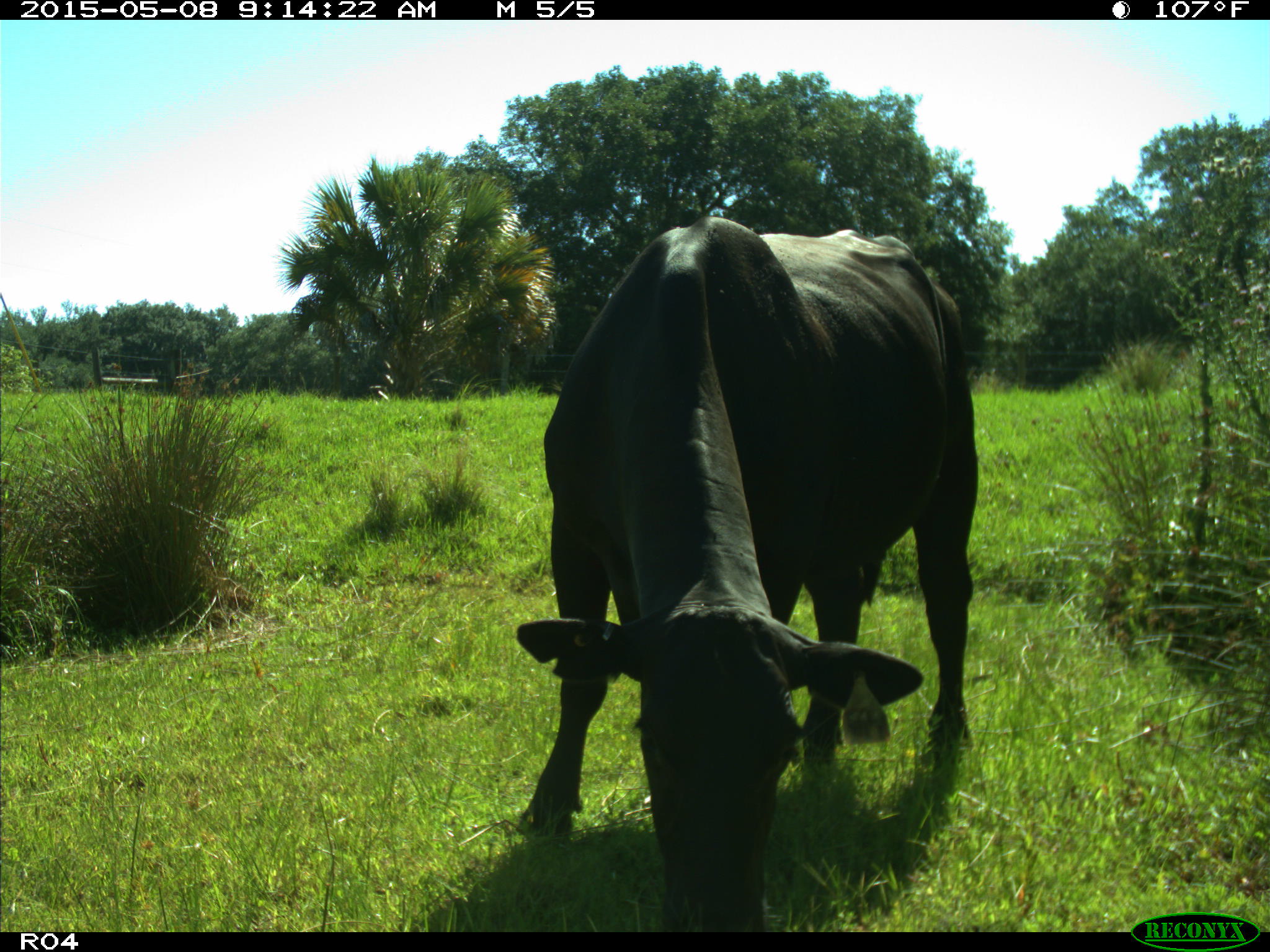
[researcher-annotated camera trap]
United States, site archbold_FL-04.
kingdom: Animalia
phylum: Chordata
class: Mammalia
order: Artiodactyla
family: Bovidae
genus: Bos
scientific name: Bos taurus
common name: domestic cow